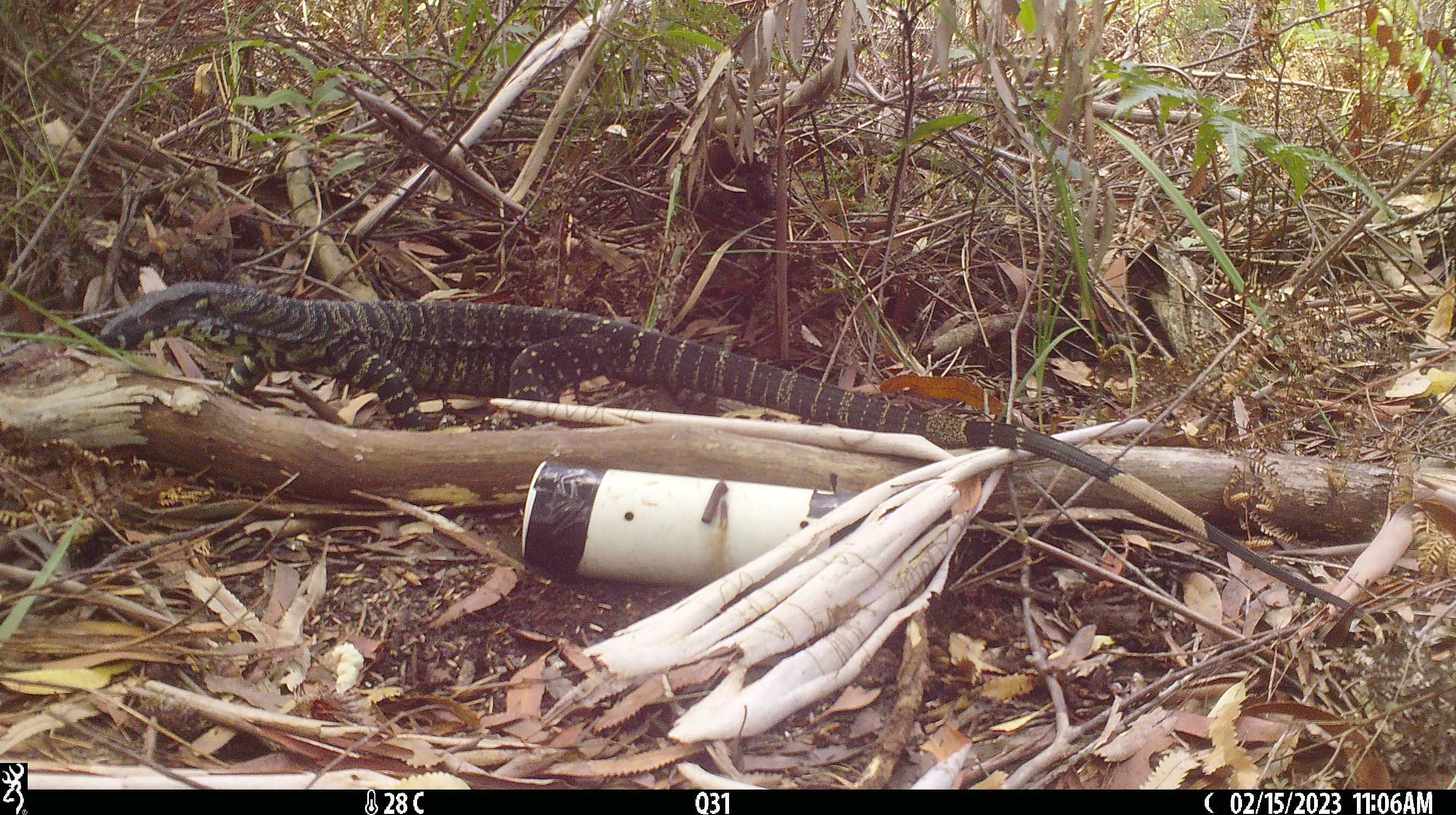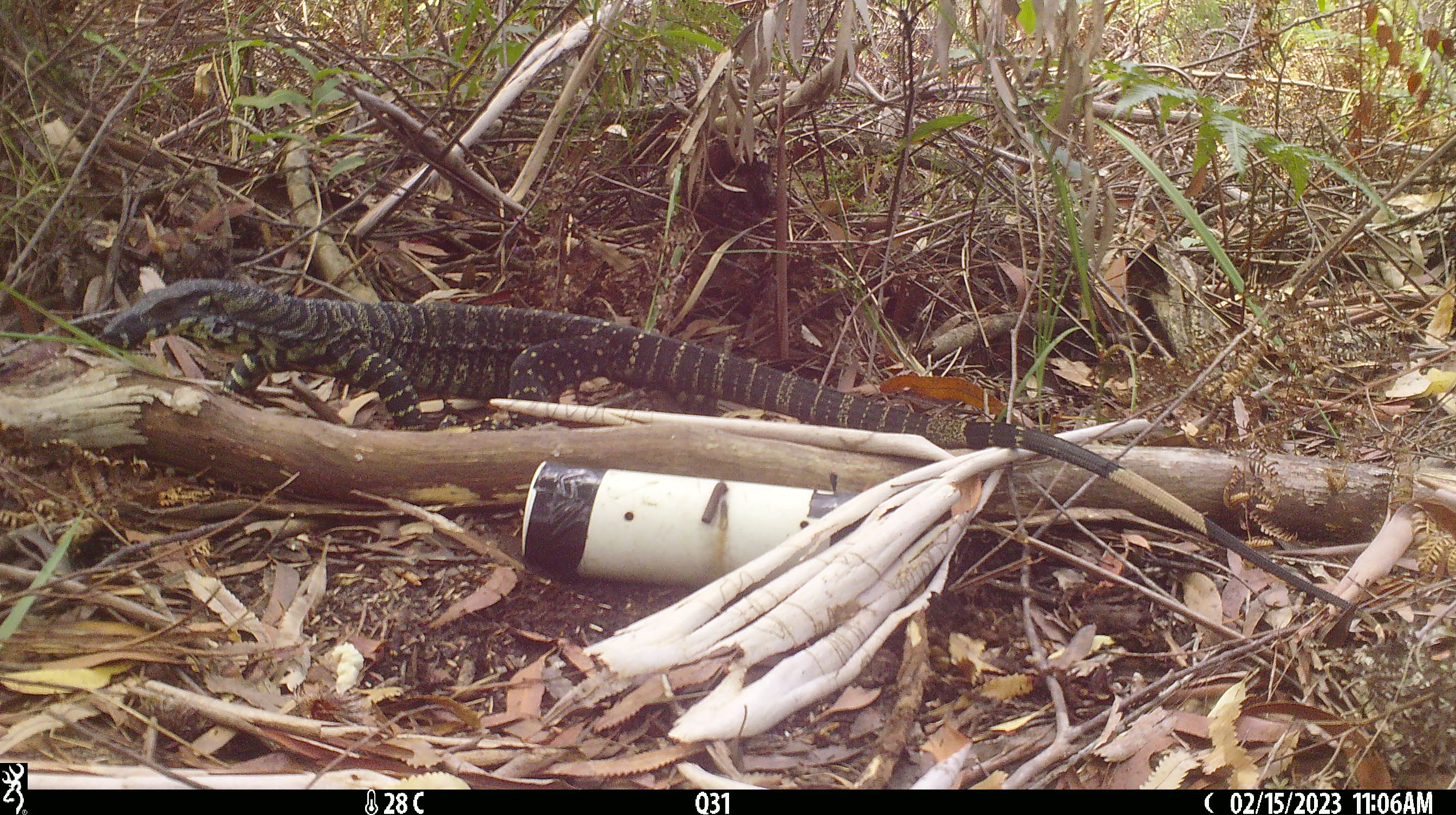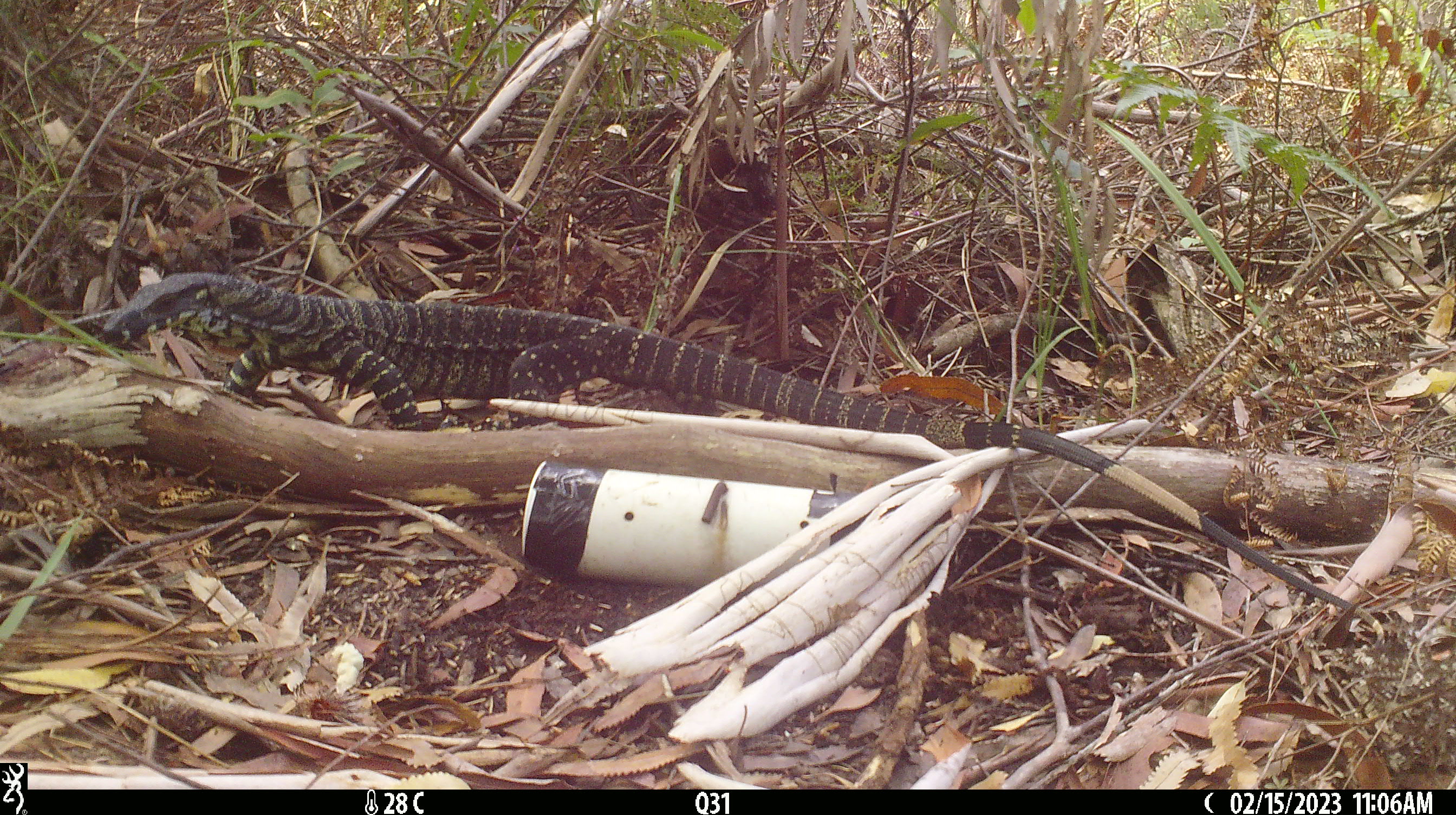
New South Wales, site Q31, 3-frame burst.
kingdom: Animalia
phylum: Chordata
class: Reptilia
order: Squamata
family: Varanidae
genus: Varanus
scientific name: Varanus varius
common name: lace monitor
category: goanna